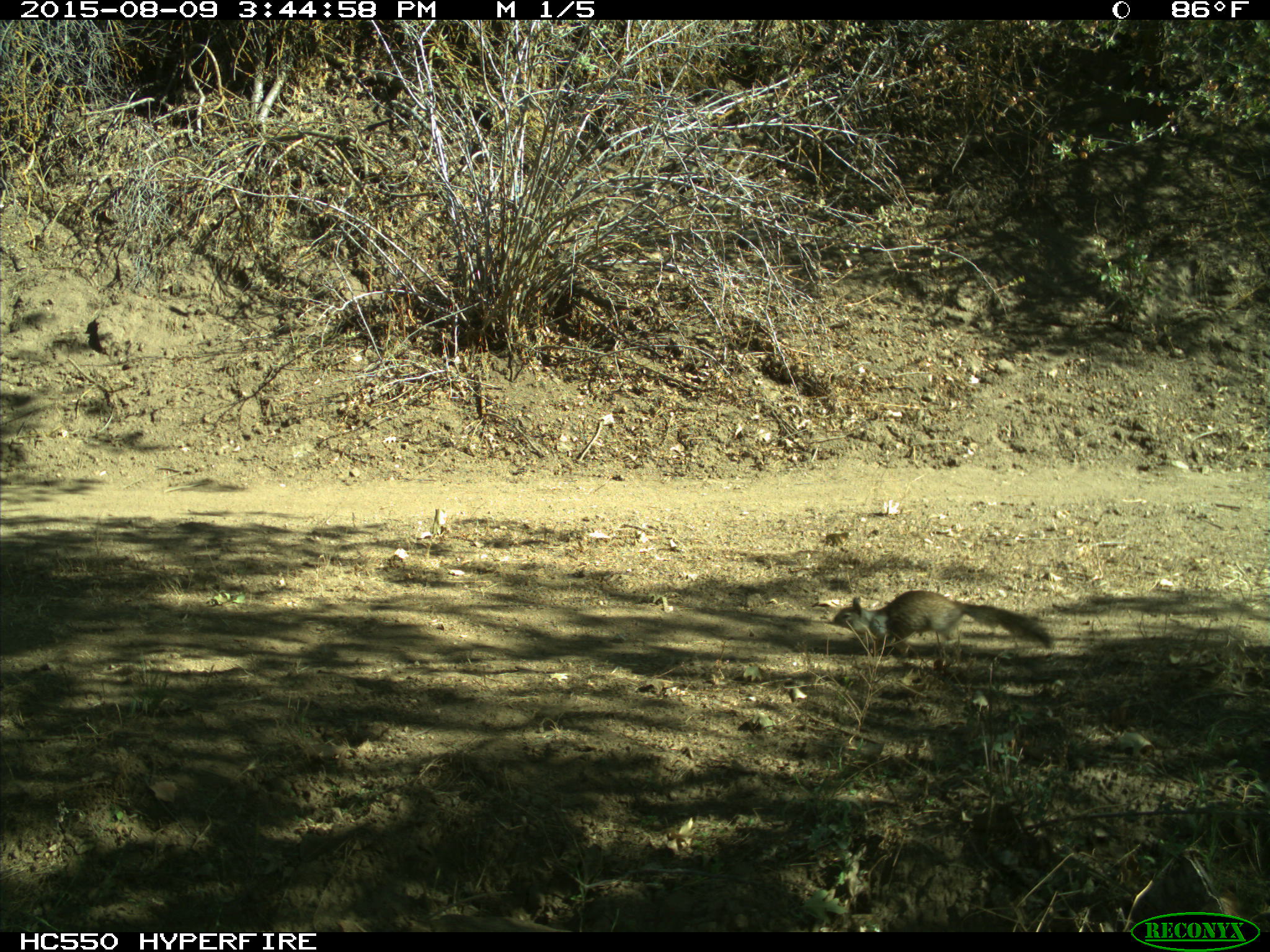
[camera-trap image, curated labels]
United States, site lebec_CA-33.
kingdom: Animalia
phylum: Chordata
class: Mammalia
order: Rodentia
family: Sciuridae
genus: Otospermophilus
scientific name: Otospermophilus beecheyi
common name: california ground squirrel